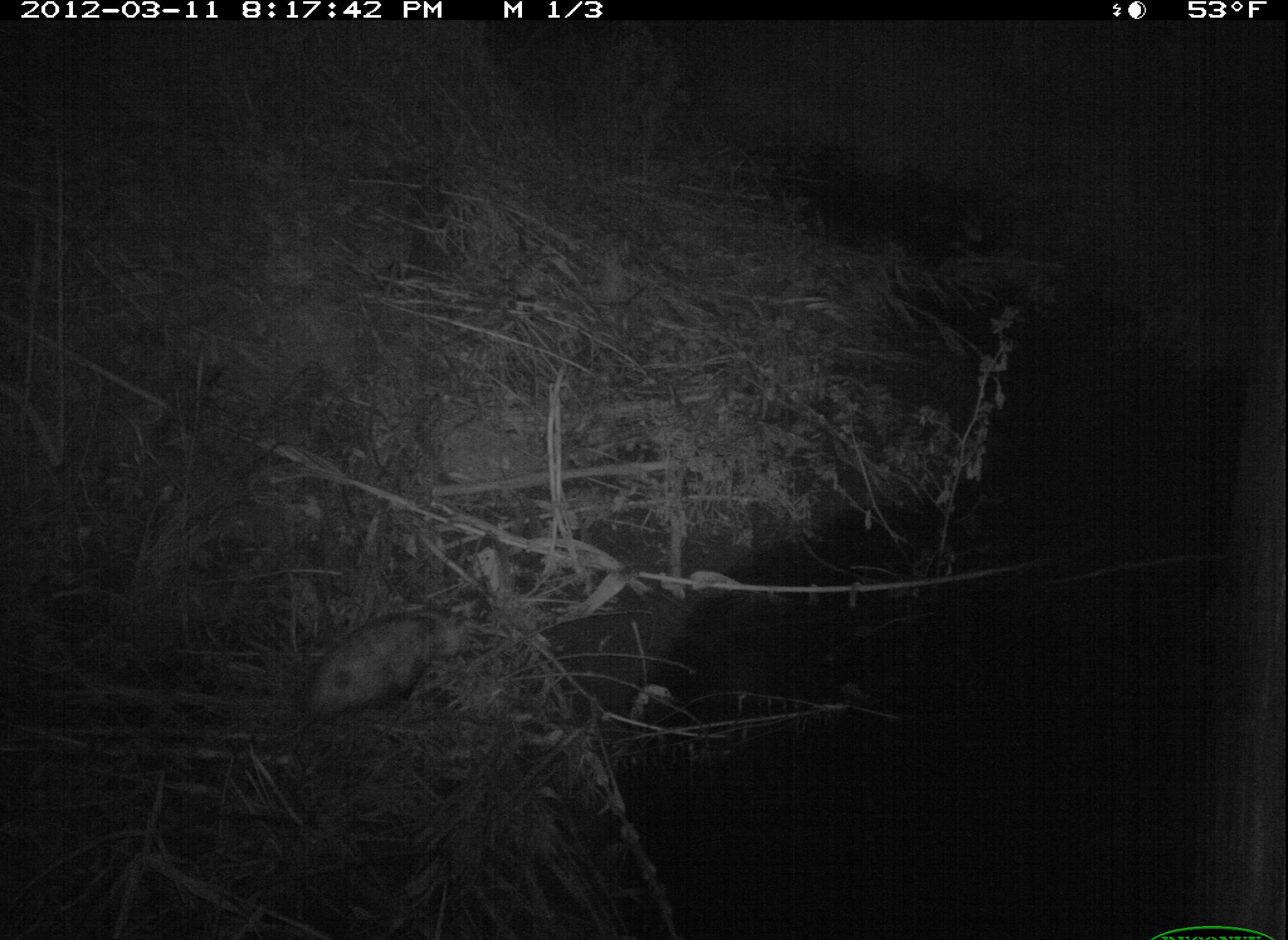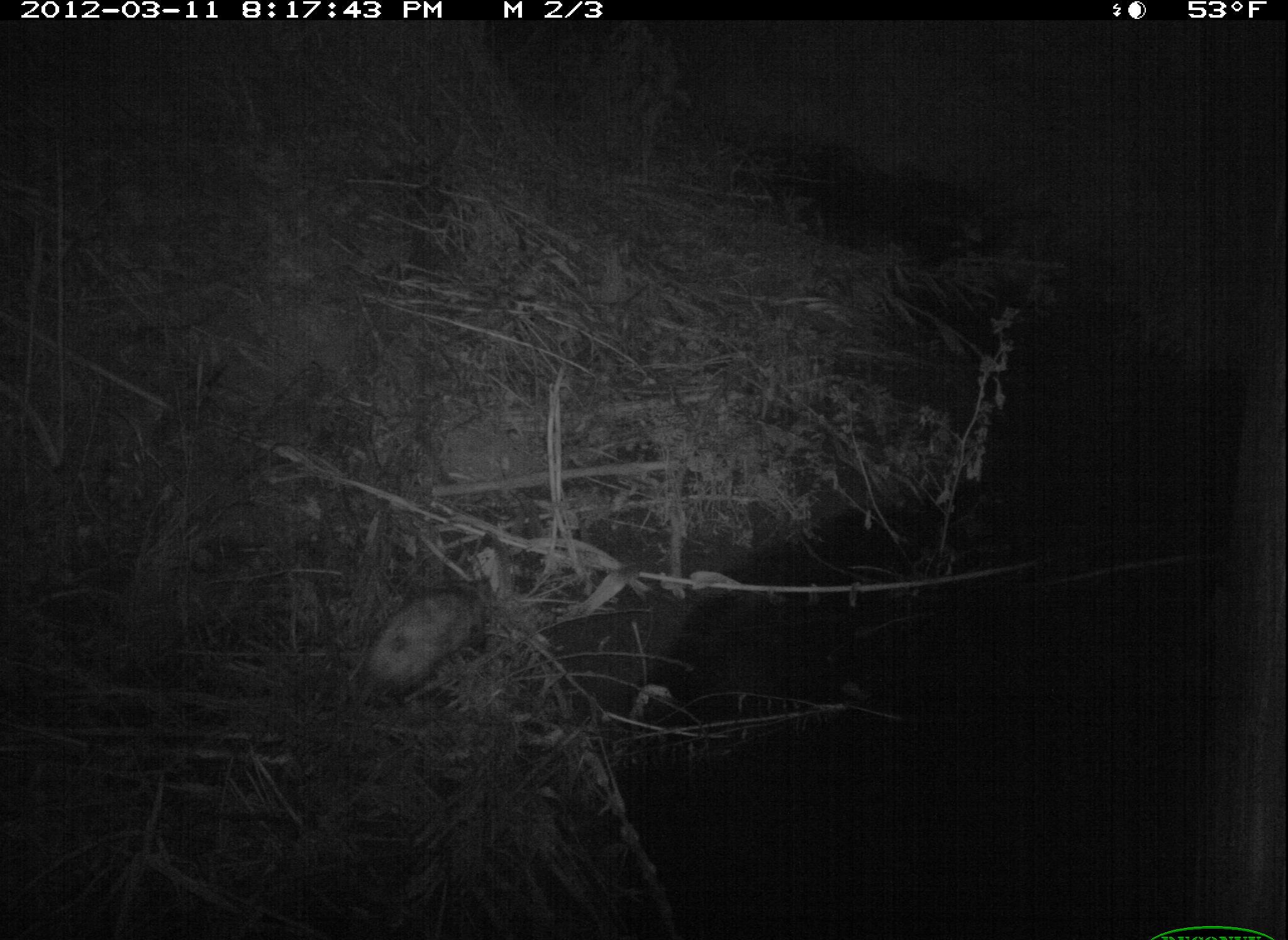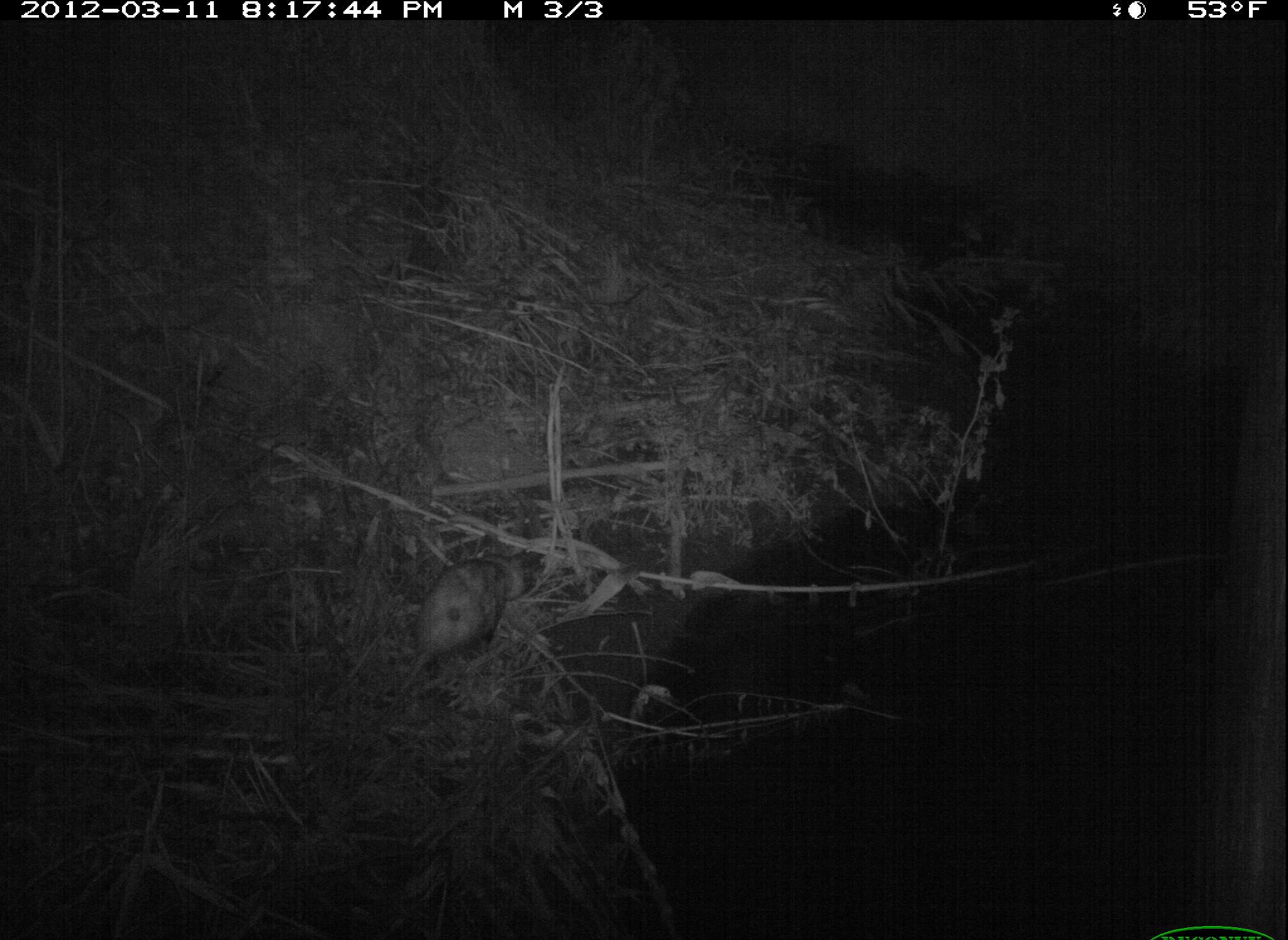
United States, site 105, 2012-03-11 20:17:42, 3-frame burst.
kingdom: Animalia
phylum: Chordata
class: Mammalia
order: Didelphimorphia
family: Didelphidae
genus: Didelphis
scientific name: Didelphis virginiana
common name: virginia opossum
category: opossum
Opossum (virginia opossum) (Didelphis virginiana).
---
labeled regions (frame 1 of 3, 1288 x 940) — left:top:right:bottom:
opossum: 254:598:499:734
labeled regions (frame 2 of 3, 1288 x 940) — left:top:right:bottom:
opossum: 338:557:506:717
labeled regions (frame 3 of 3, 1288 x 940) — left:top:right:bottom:
opossum: 365:548:543:712